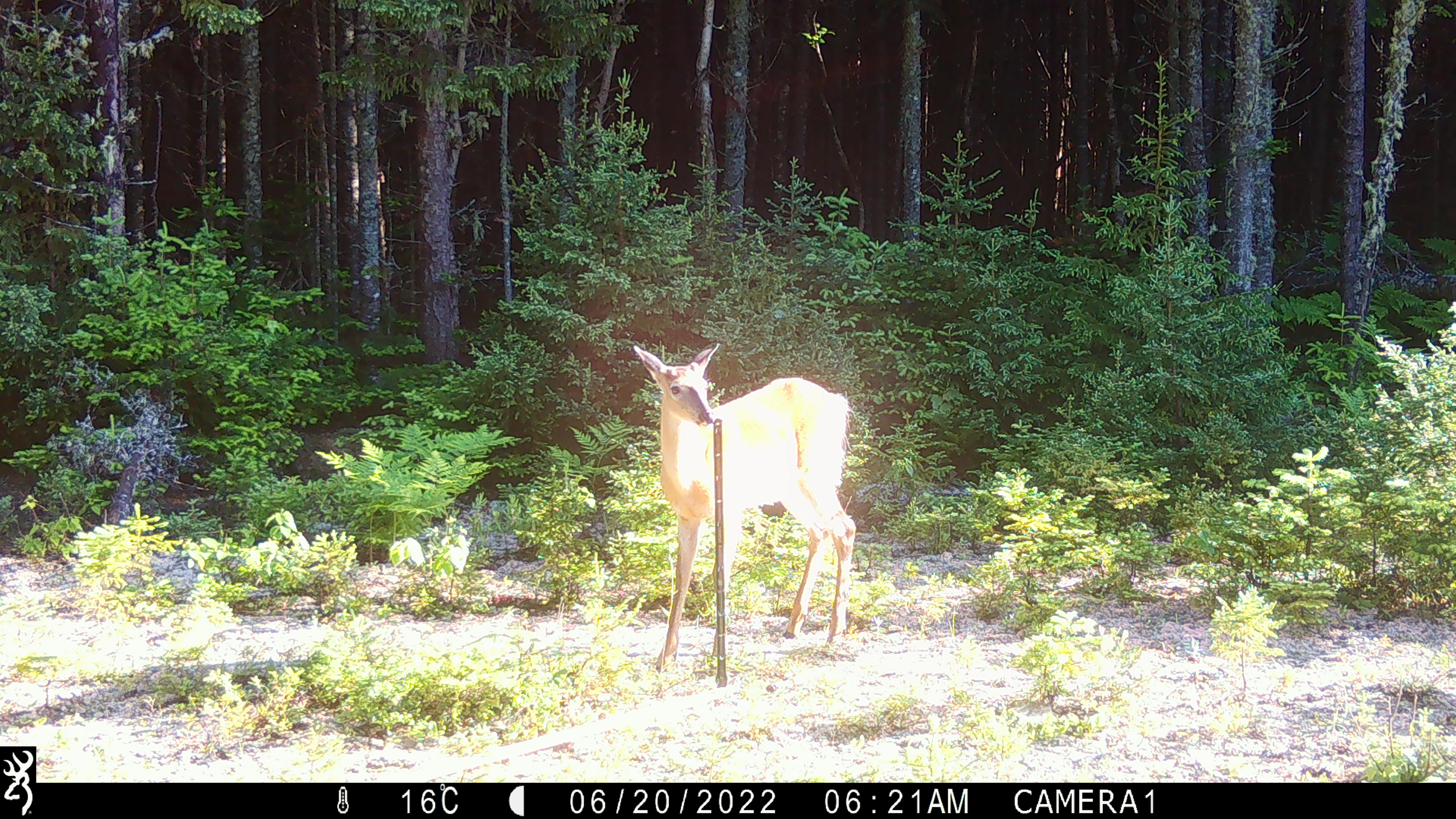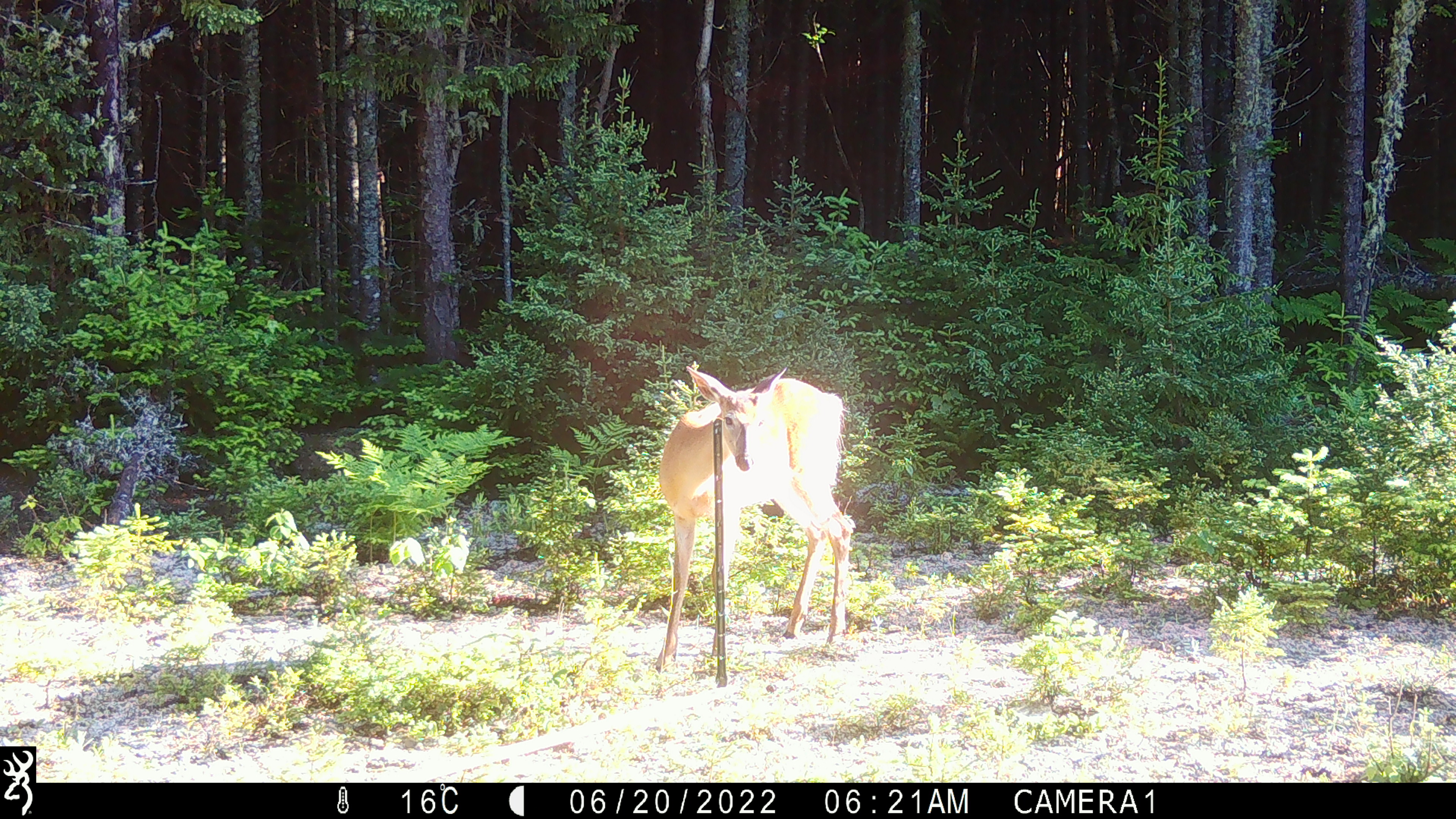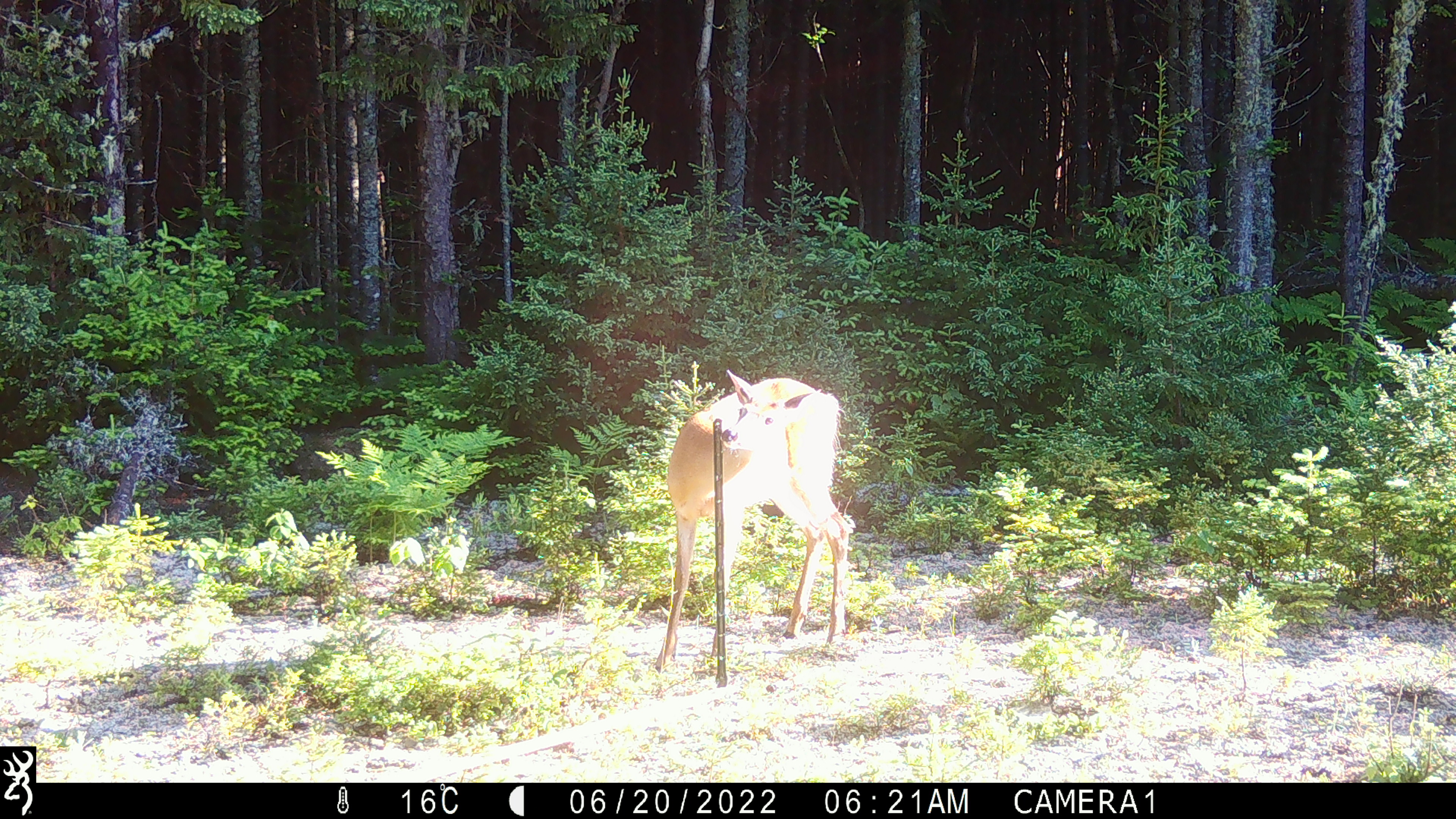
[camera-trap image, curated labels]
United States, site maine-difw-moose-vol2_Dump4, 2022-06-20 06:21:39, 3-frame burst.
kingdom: Animalia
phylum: Chordata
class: Mammalia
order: Artiodactyla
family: Cervidae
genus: Odocoileus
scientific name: Odocoileus virginianus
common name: white-tailed deer